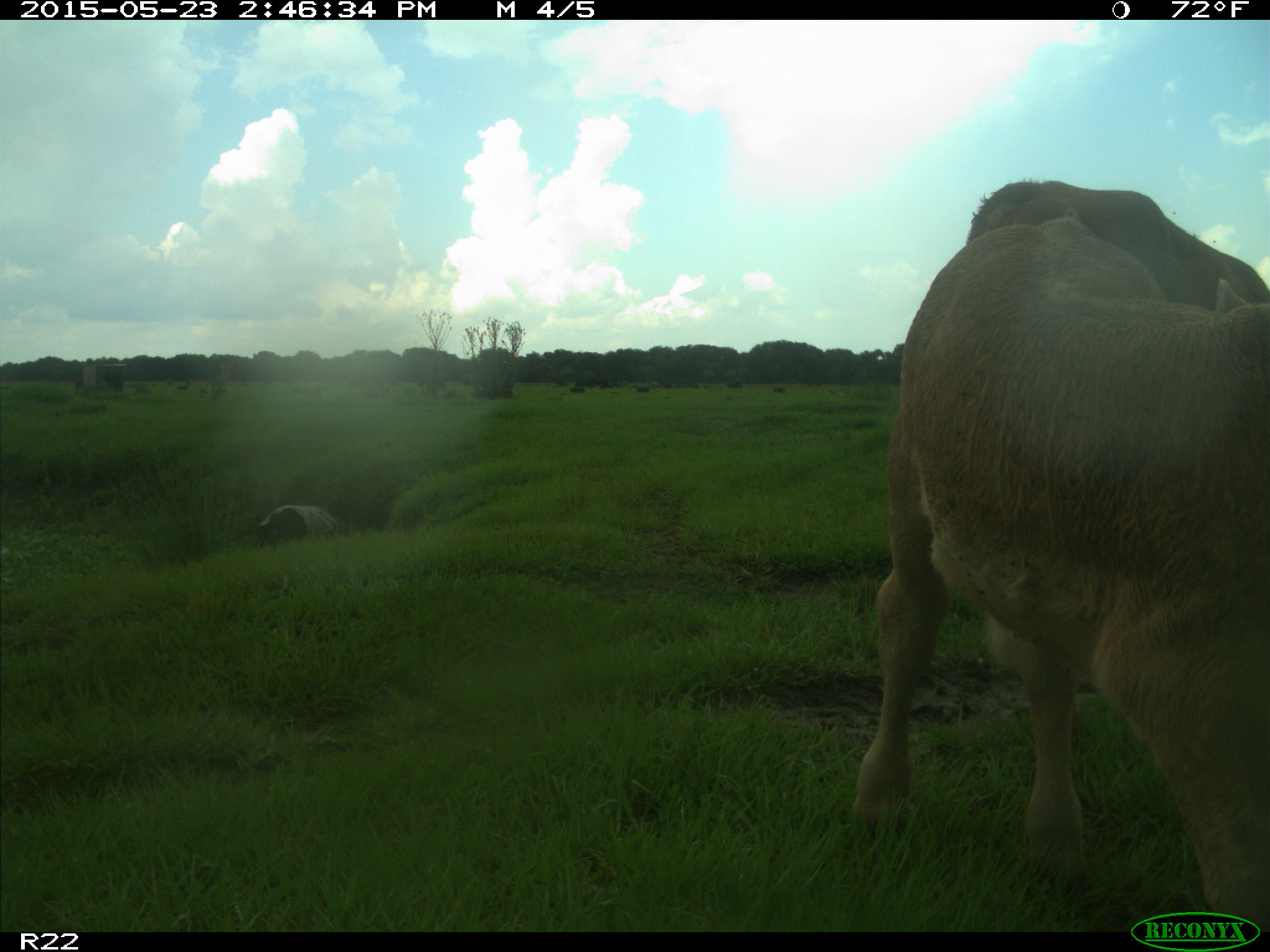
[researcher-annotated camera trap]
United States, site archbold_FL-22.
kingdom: Animalia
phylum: Chordata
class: Mammalia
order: Artiodactyla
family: Bovidae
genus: Bos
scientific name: Bos taurus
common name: domestic cow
Bos taurus (domestic cow).